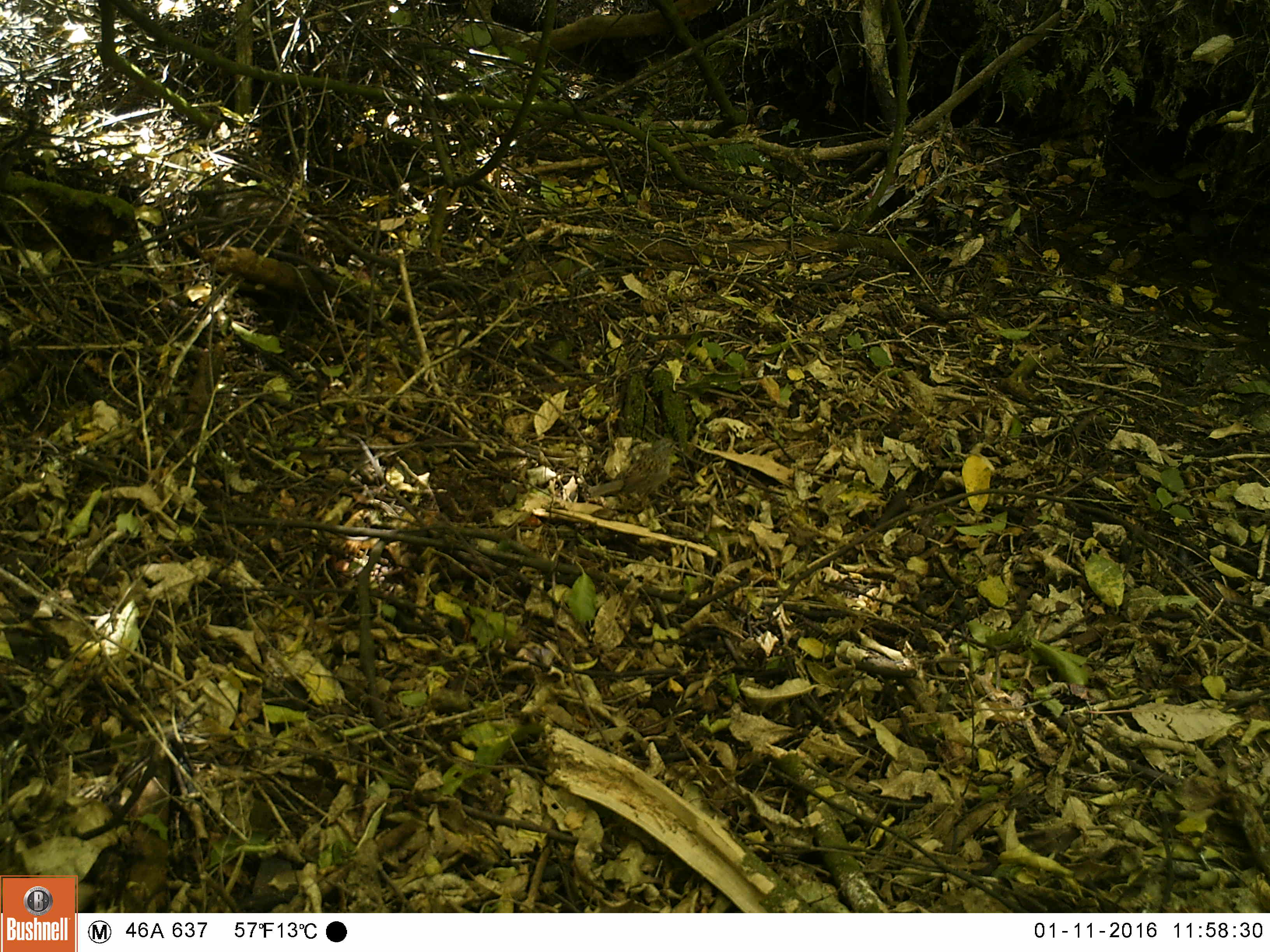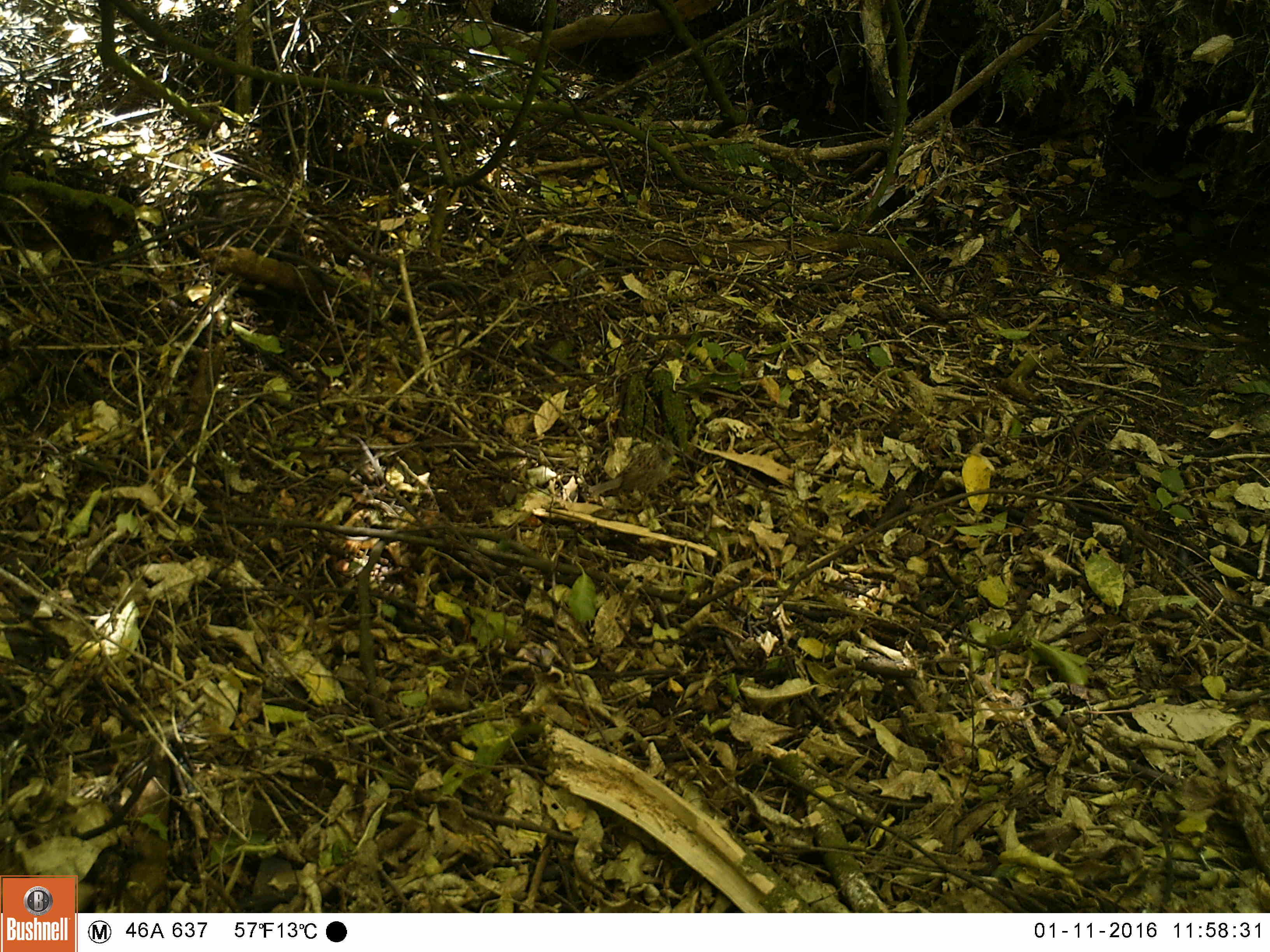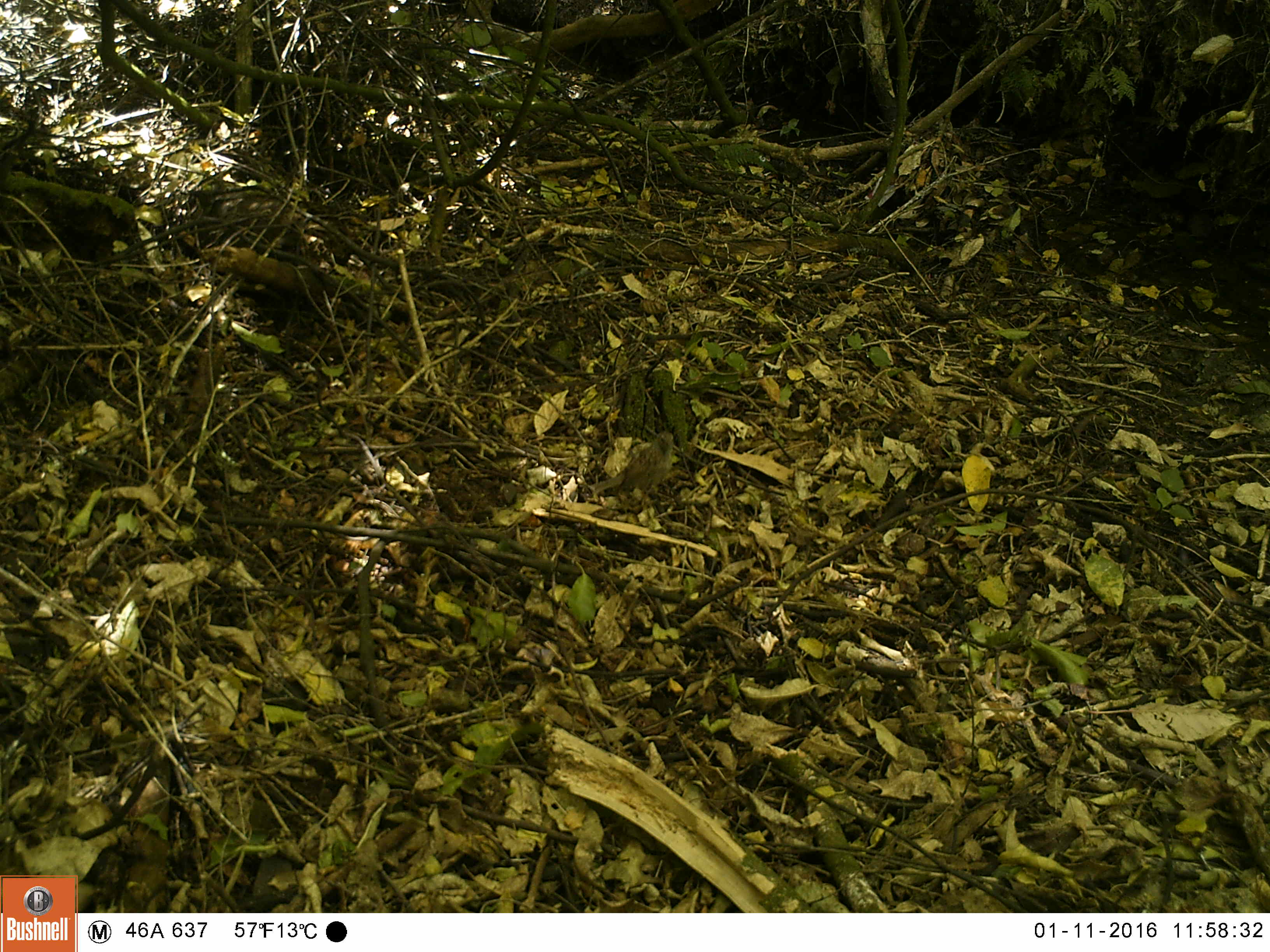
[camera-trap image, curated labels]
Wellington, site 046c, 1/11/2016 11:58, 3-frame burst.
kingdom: Animalia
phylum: Chordata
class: Aves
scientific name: Aves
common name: bird